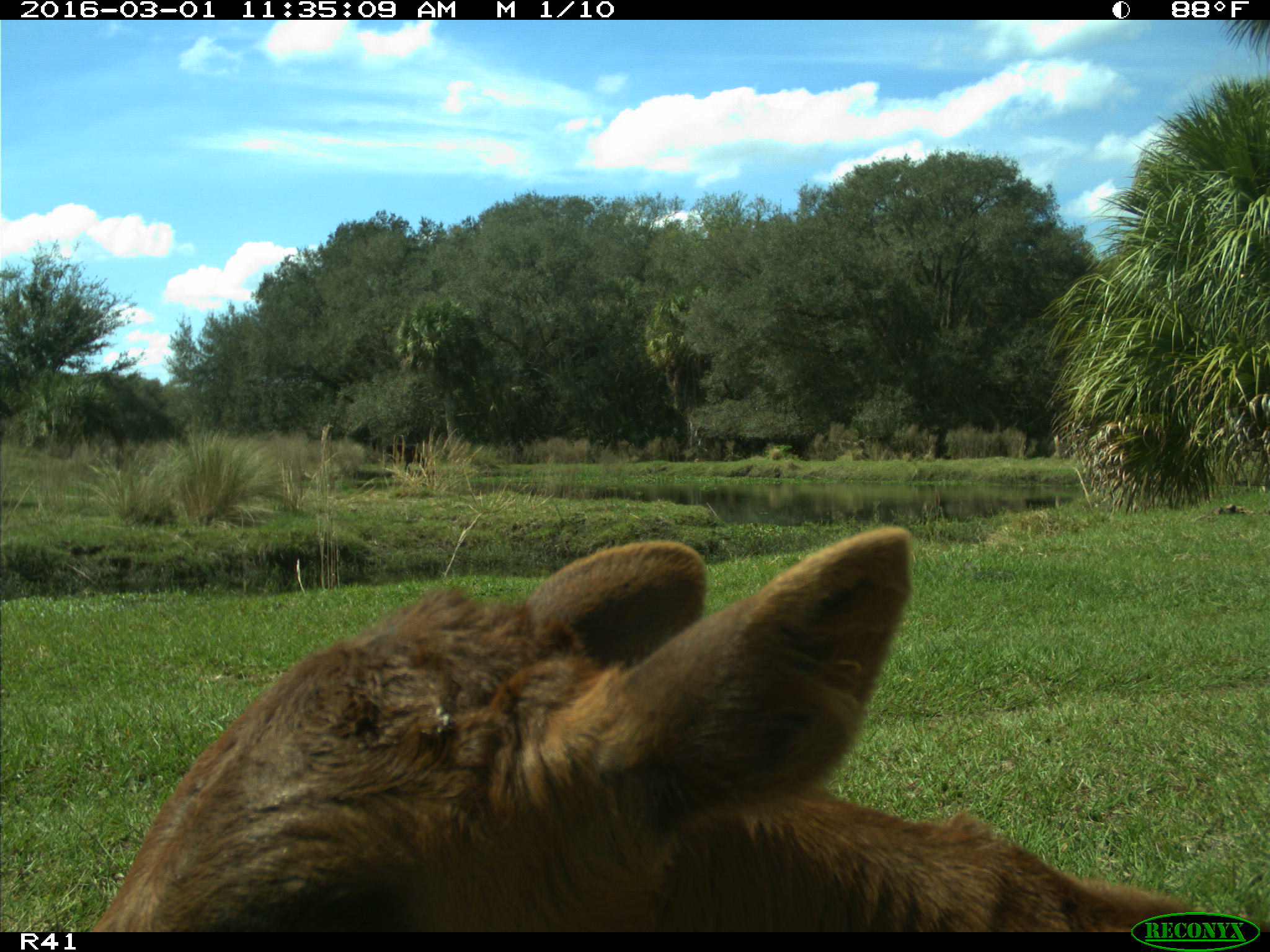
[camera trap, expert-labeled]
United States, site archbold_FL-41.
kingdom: Animalia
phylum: Chordata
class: Mammalia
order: Artiodactyla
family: Bovidae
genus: Bos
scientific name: Bos taurus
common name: domestic cow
Bos taurus (domestic cow).